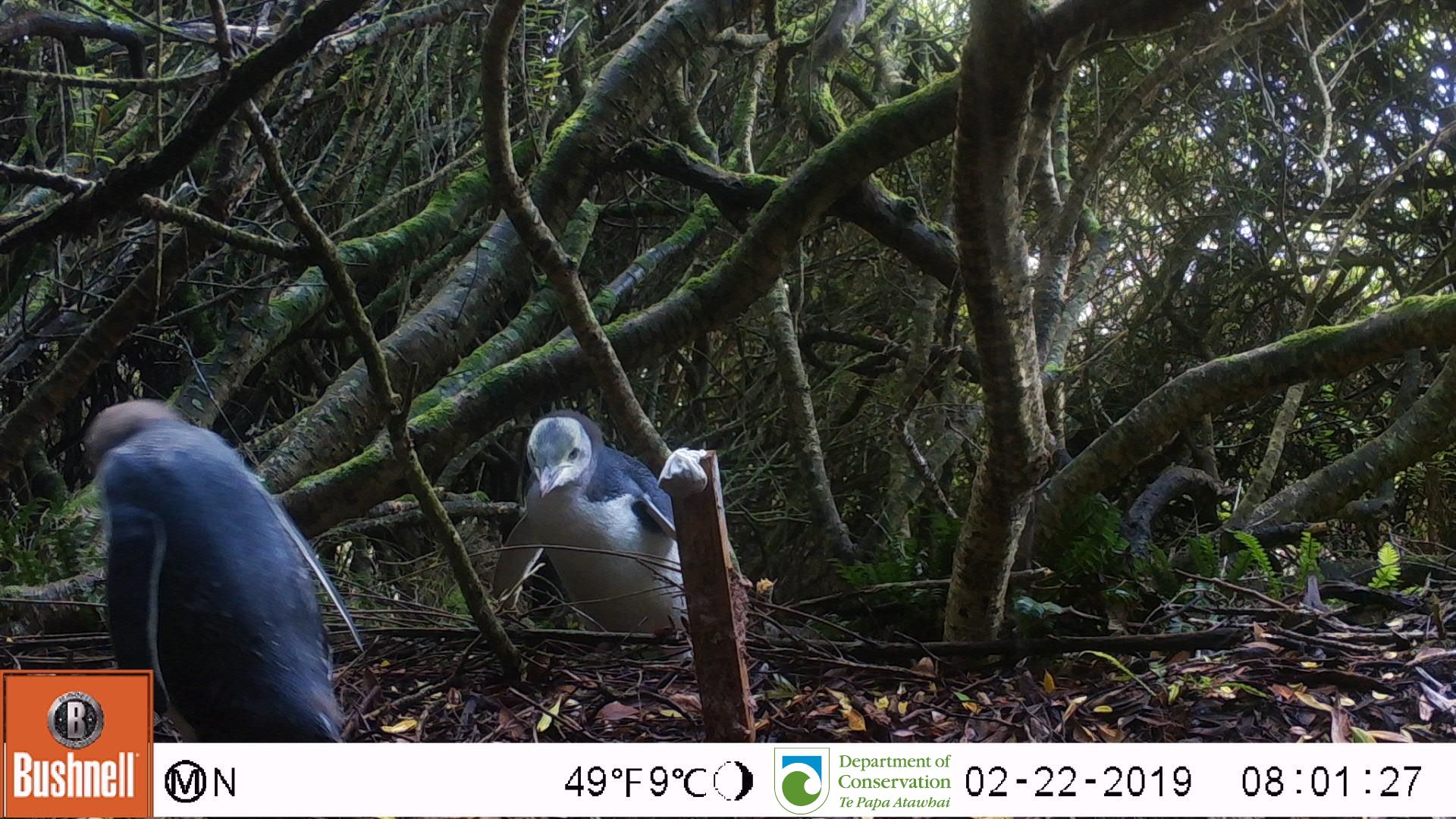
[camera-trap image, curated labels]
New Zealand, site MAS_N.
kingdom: Animalia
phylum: Chordata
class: Aves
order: Sphenisciformes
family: Spheniscidae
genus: Megadyptes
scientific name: Megadyptes antipodes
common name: yellow-eyed penguin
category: yellow eyed penguin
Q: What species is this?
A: Yellow eyed penguin (yellow-eyed penguin) (Megadyptes antipodes).